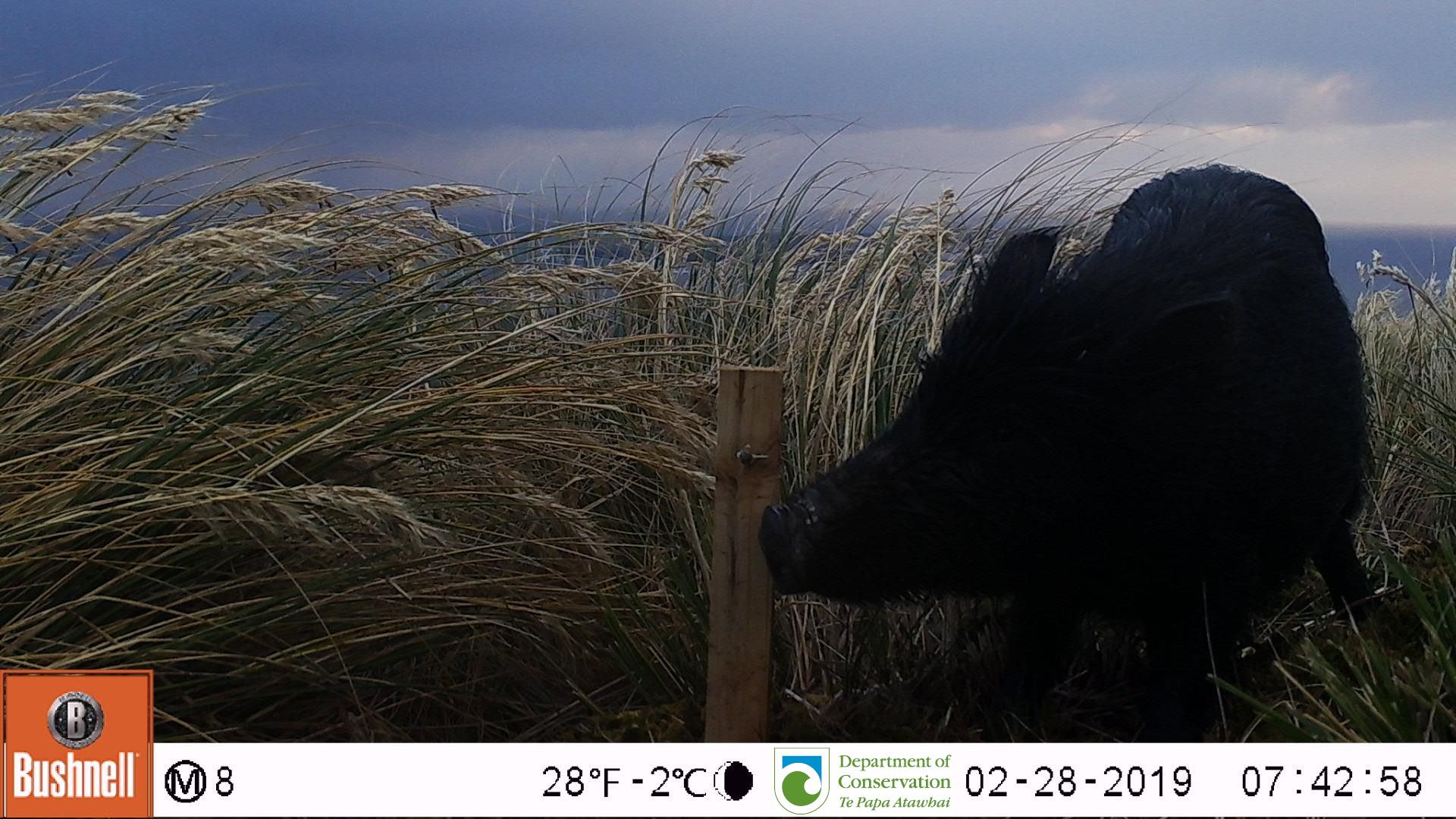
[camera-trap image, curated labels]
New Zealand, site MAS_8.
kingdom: Animalia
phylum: Chordata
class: Mammalia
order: Artiodactyla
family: Suidae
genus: Sus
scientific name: Sus scrofa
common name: pig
Pig (Sus scrofa).